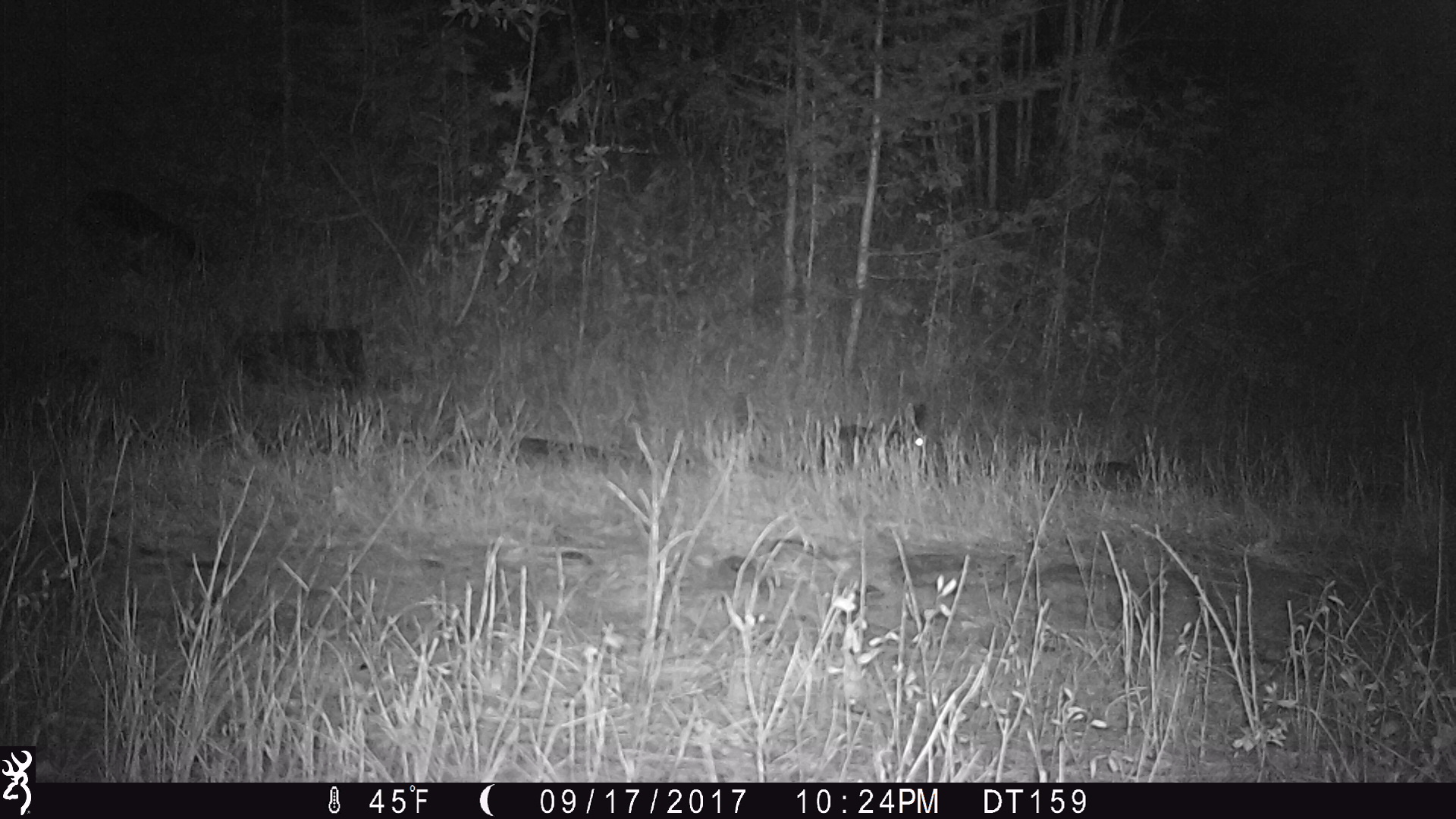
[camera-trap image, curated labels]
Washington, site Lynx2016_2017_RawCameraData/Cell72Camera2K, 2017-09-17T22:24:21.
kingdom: Animalia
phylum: Chordata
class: Mammalia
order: Lagomorpha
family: Leporidae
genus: Lepus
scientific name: Lepus americanus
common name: snowshoe hare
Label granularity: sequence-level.